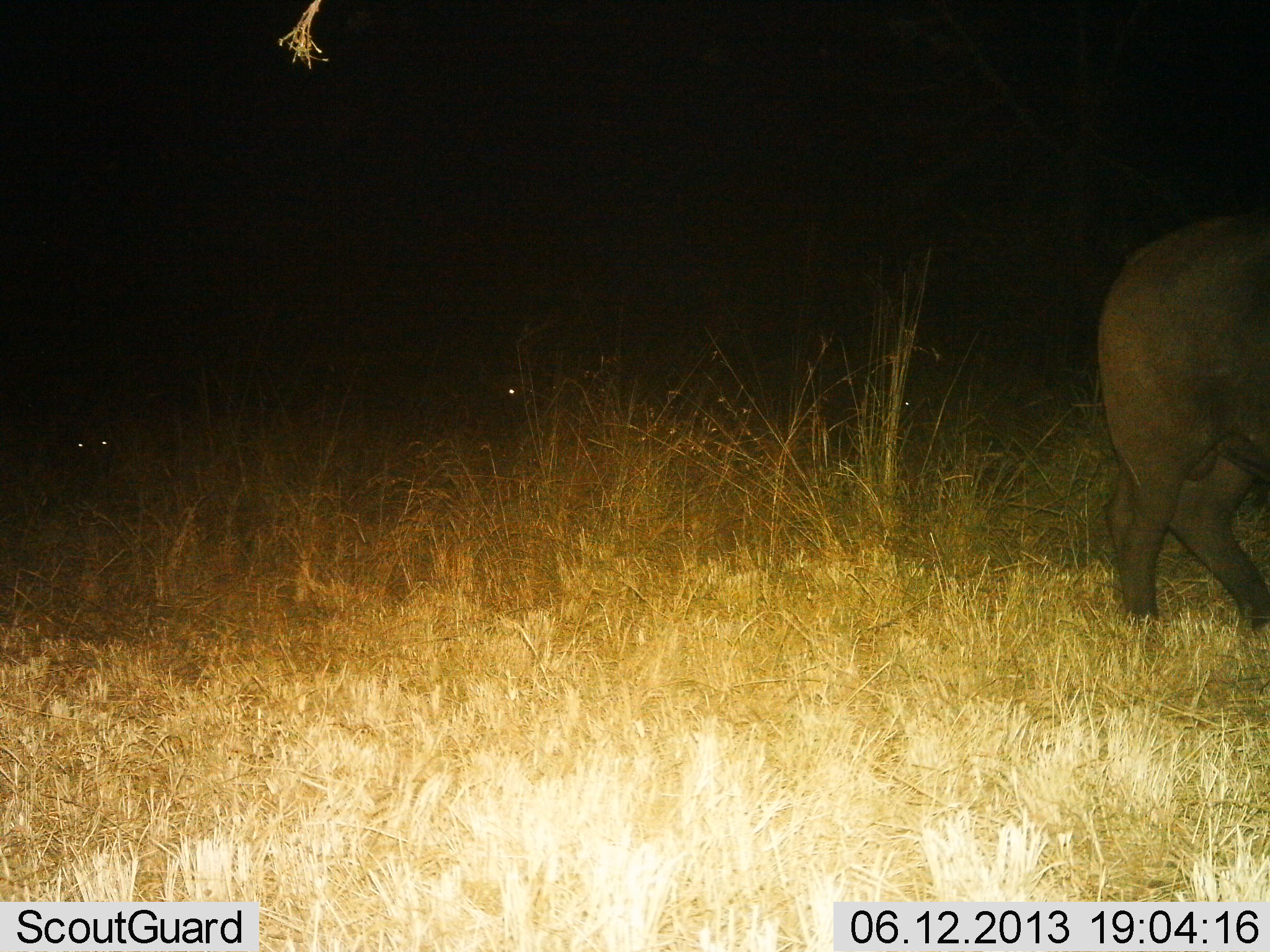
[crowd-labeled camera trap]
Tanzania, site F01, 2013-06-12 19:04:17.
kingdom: Animalia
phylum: Chordata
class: Mammalia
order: Artiodactyla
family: Bovidae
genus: Syncerus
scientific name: Syncerus caffer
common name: cape buffalo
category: buffalo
Buffalo (cape buffalo) (Syncerus caffer), count 1. Behavior (volunteer vote fractions): standing 54%, resting 0%, moving 50%, interacting 0%. Young present (vote fraction): 0%. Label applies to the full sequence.